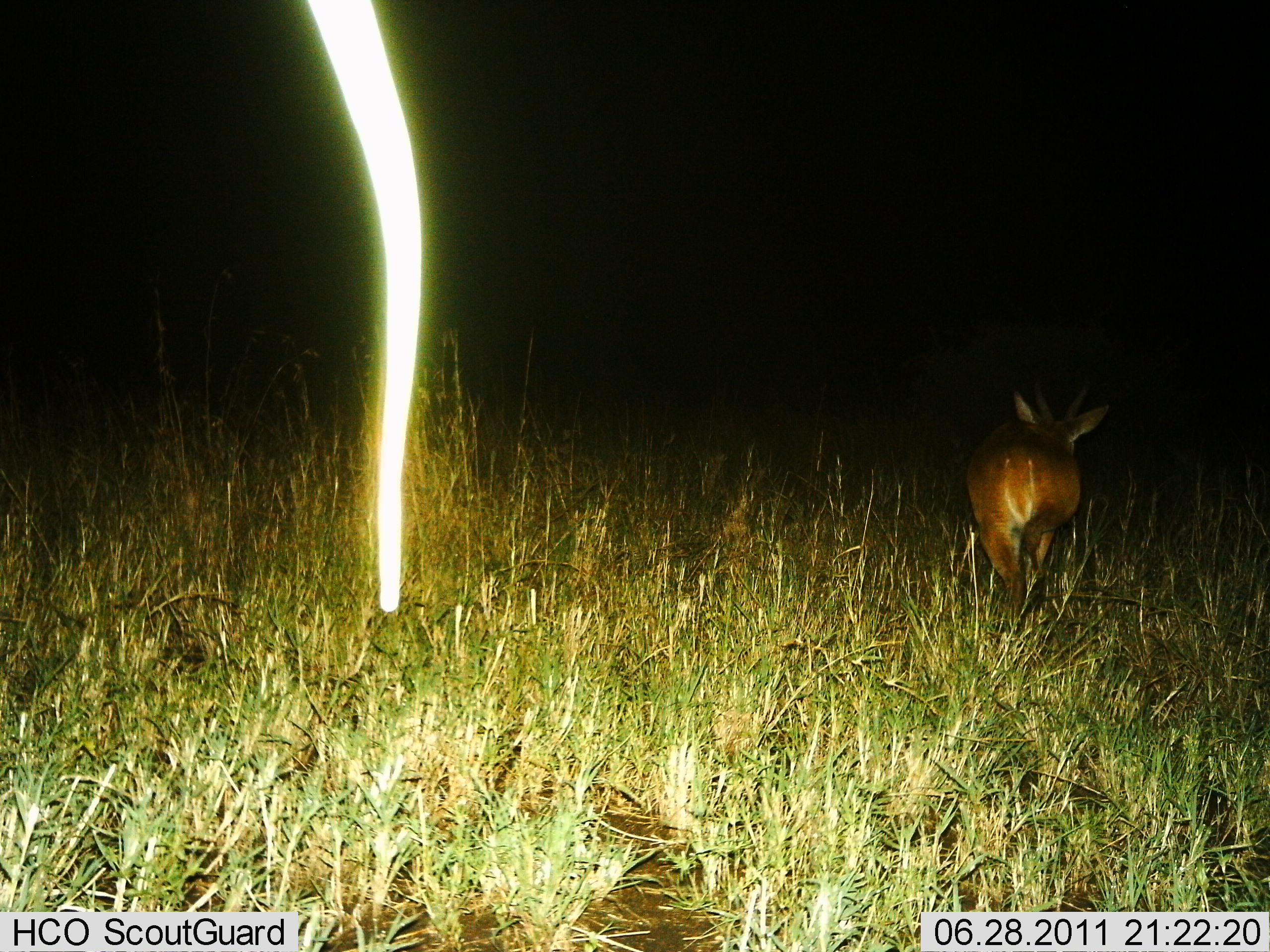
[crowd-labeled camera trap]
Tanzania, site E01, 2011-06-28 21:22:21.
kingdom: Animalia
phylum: Chordata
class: Mammalia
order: Artiodactyla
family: Bovidae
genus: Tragelaphus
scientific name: Tragelaphus scriptus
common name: bushbuck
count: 1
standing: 0%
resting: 0%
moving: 100%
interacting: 0%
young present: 0%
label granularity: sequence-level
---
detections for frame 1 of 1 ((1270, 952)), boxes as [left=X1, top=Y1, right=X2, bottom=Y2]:
animal: [left=306, top=0, right=436, bottom=615]; [left=962, top=389, right=1112, bottom=618]